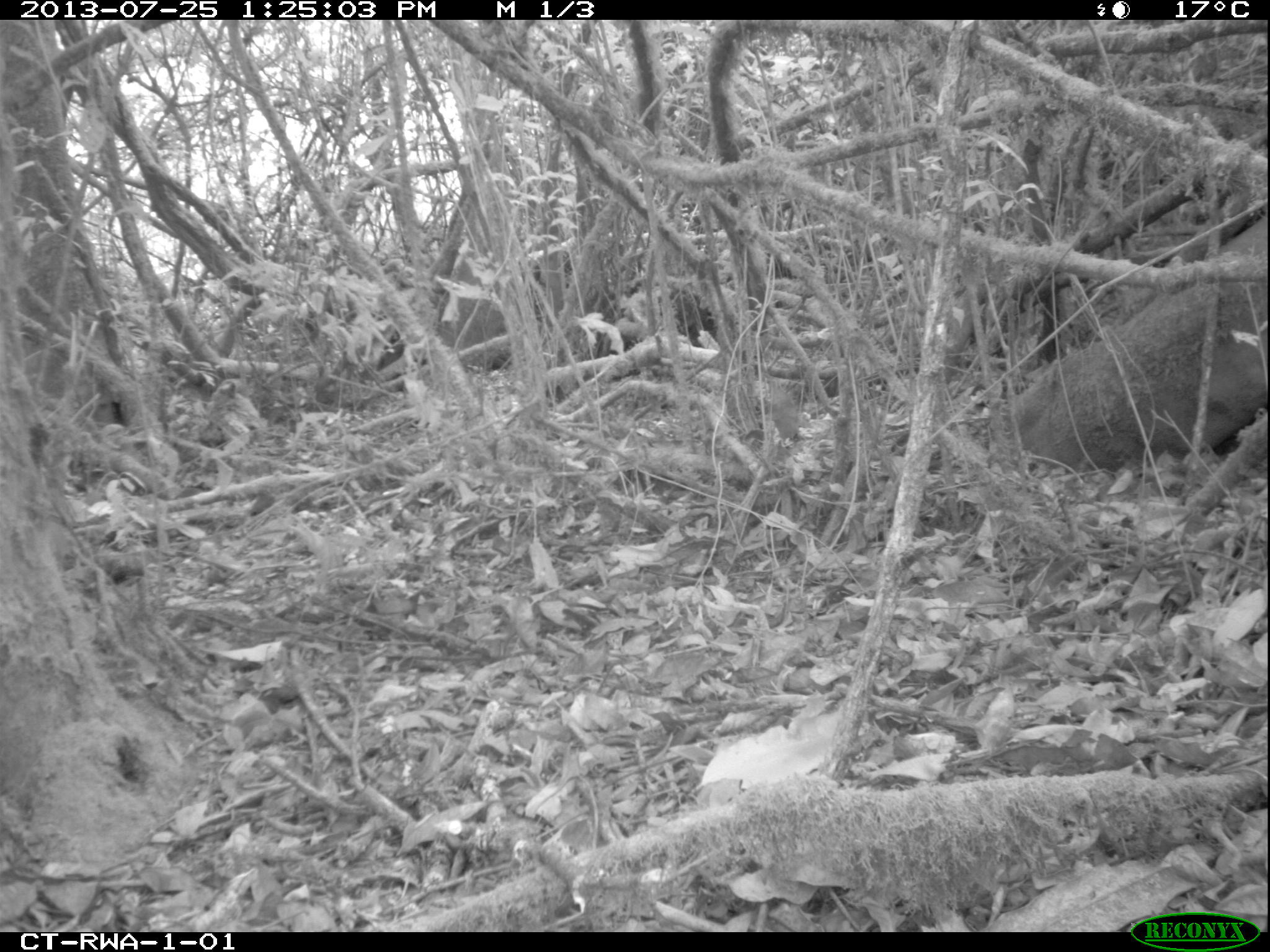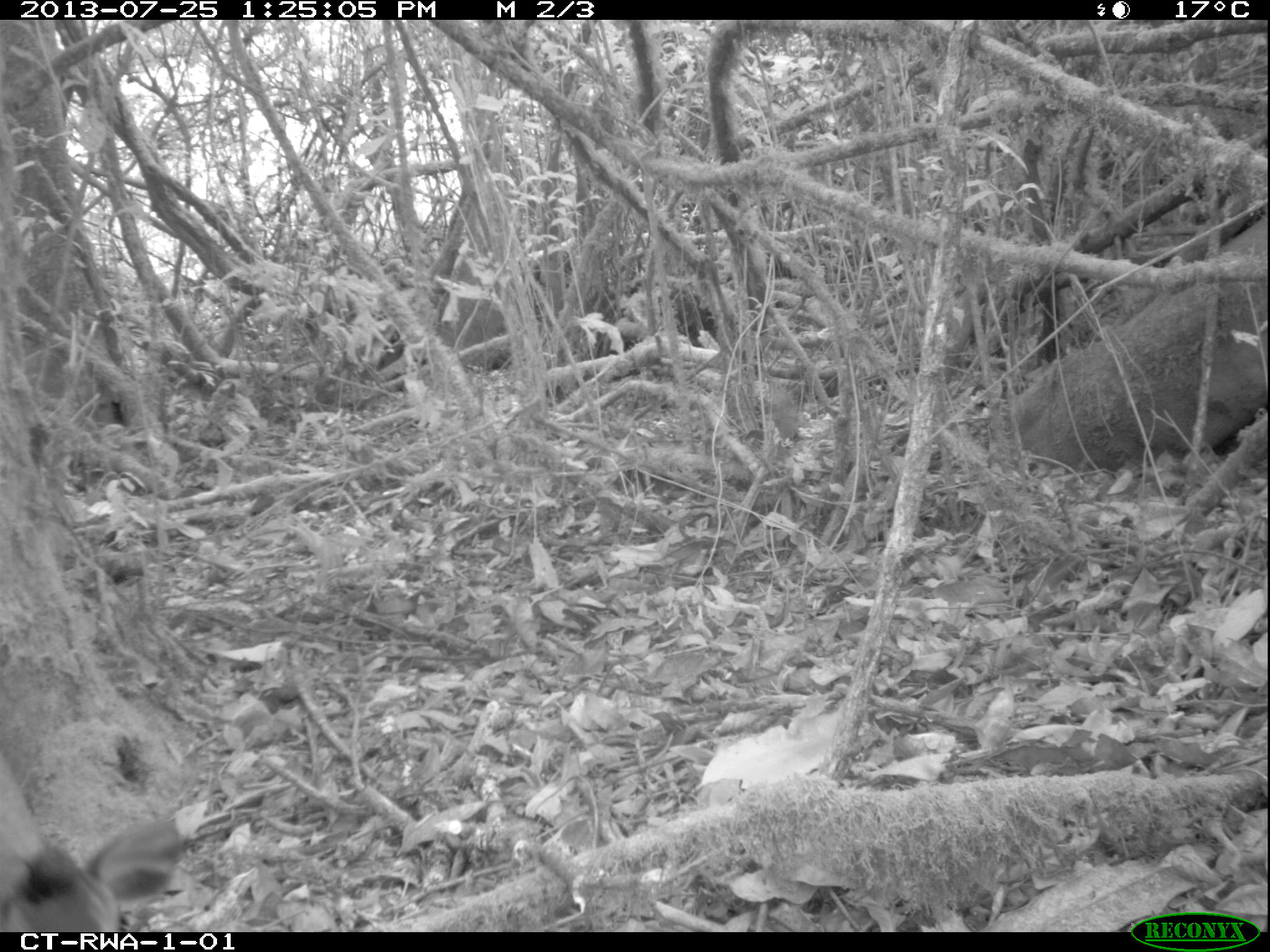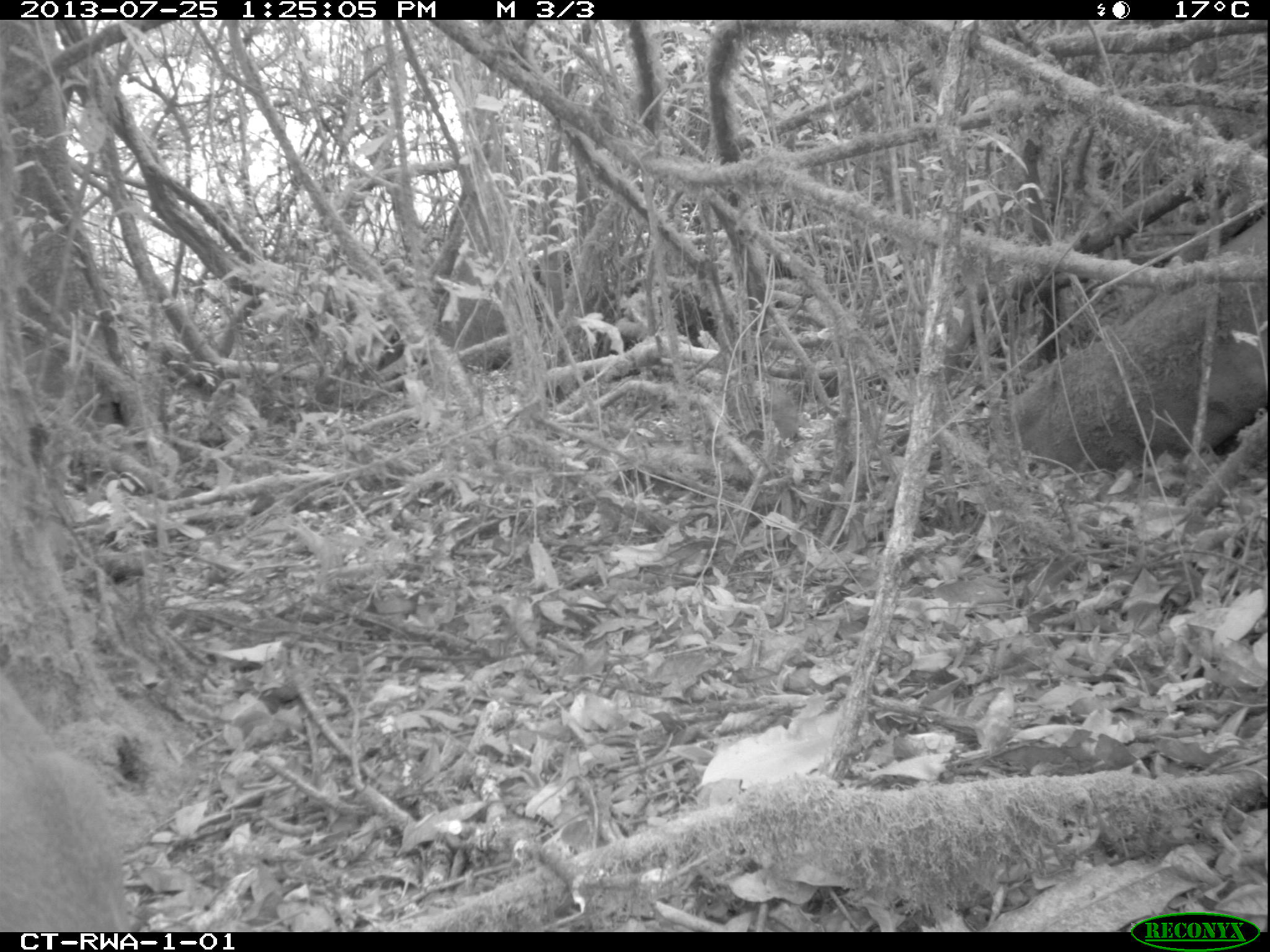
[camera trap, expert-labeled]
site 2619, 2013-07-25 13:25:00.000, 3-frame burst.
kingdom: Animalia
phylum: Chordata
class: Mammalia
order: Artiodactyla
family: Bovidae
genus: Cephalophus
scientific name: Cephalophus nigrifrons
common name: black-fronted duiker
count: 1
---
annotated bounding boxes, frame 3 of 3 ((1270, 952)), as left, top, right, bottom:
cephalophus nigrifrons: 0, 683, 132, 932